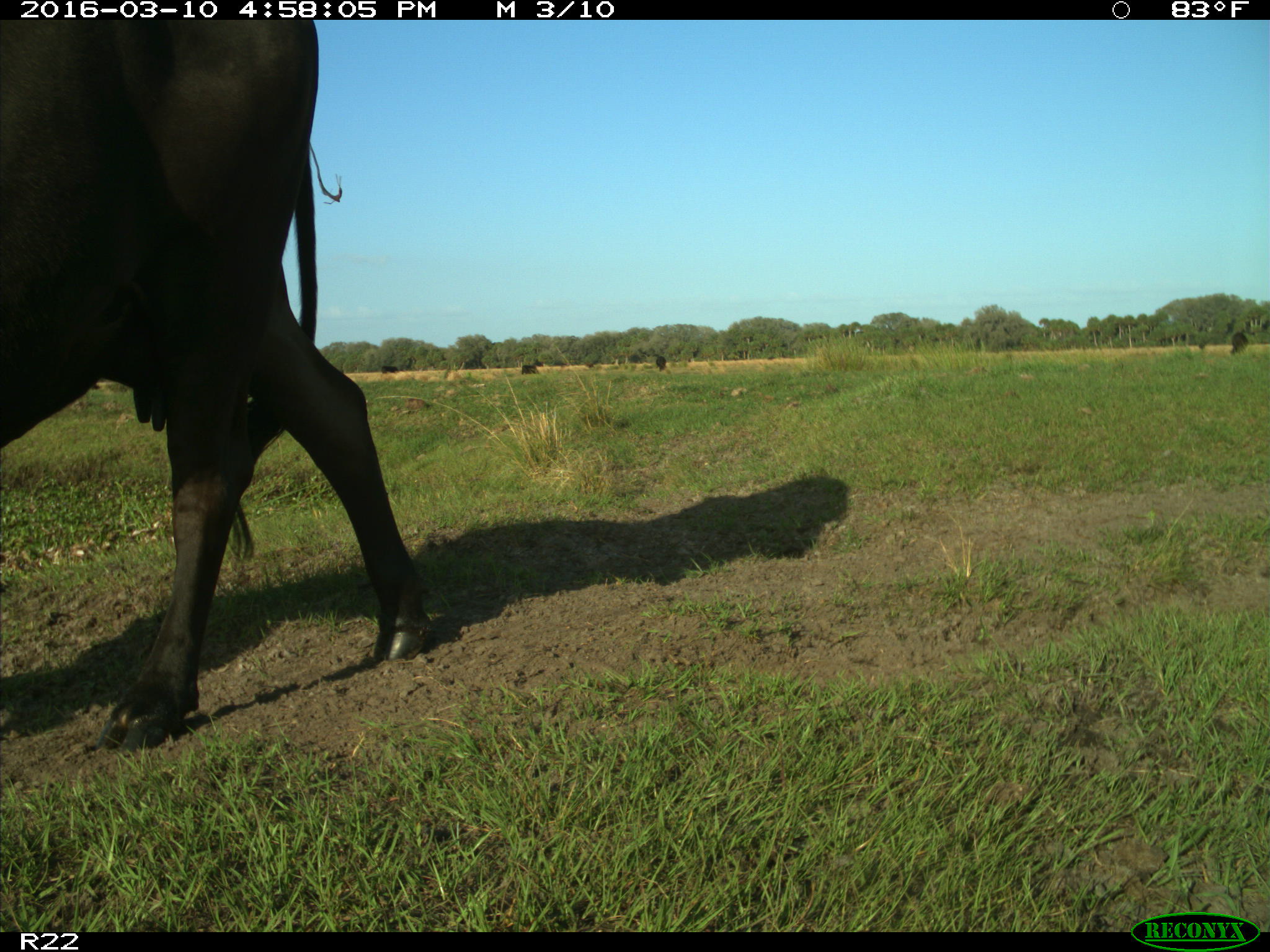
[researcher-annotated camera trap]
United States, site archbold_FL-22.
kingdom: Animalia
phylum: Chordata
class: Mammalia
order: Artiodactyla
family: Bovidae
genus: Bos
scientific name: Bos taurus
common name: domestic cow